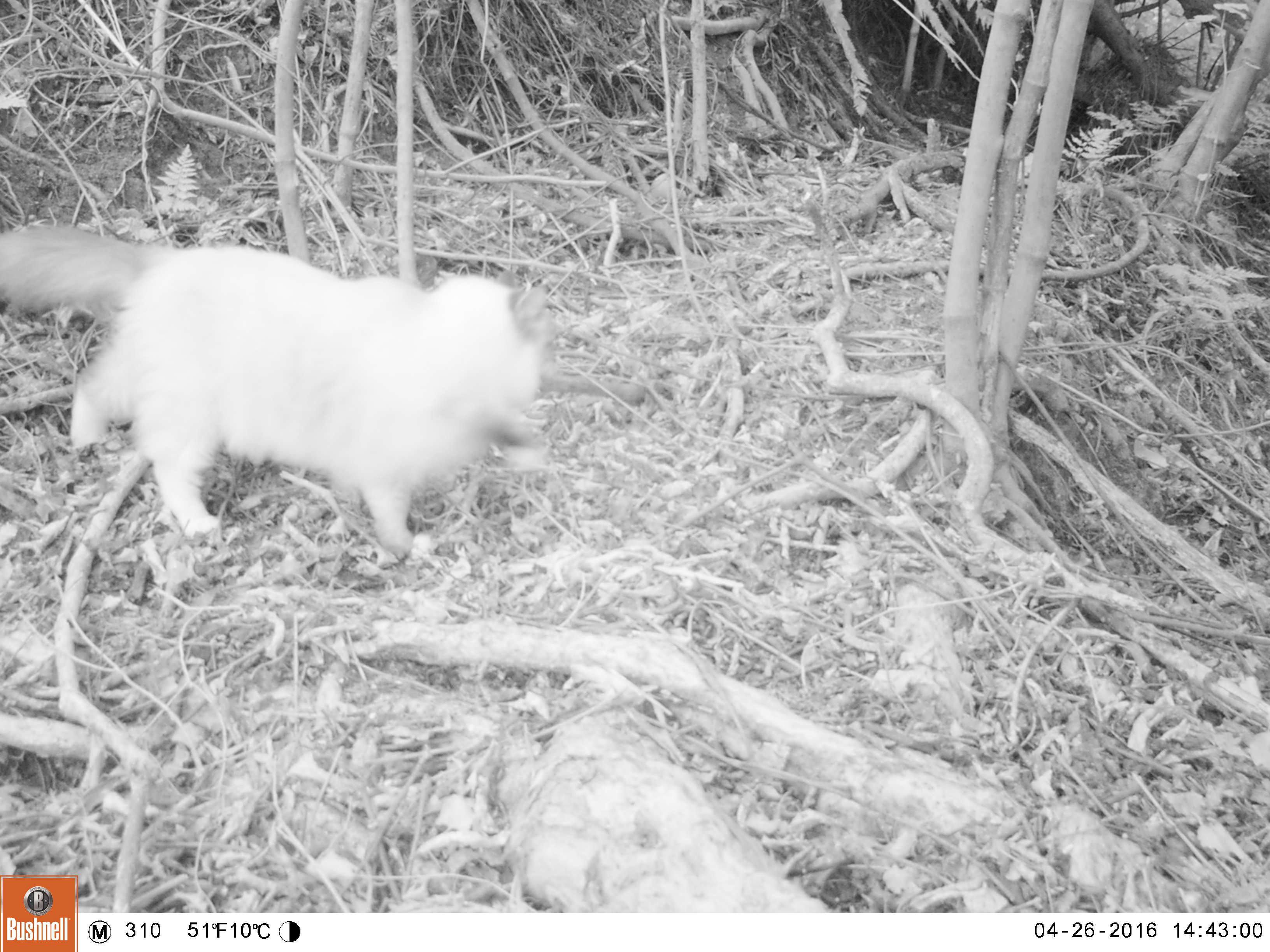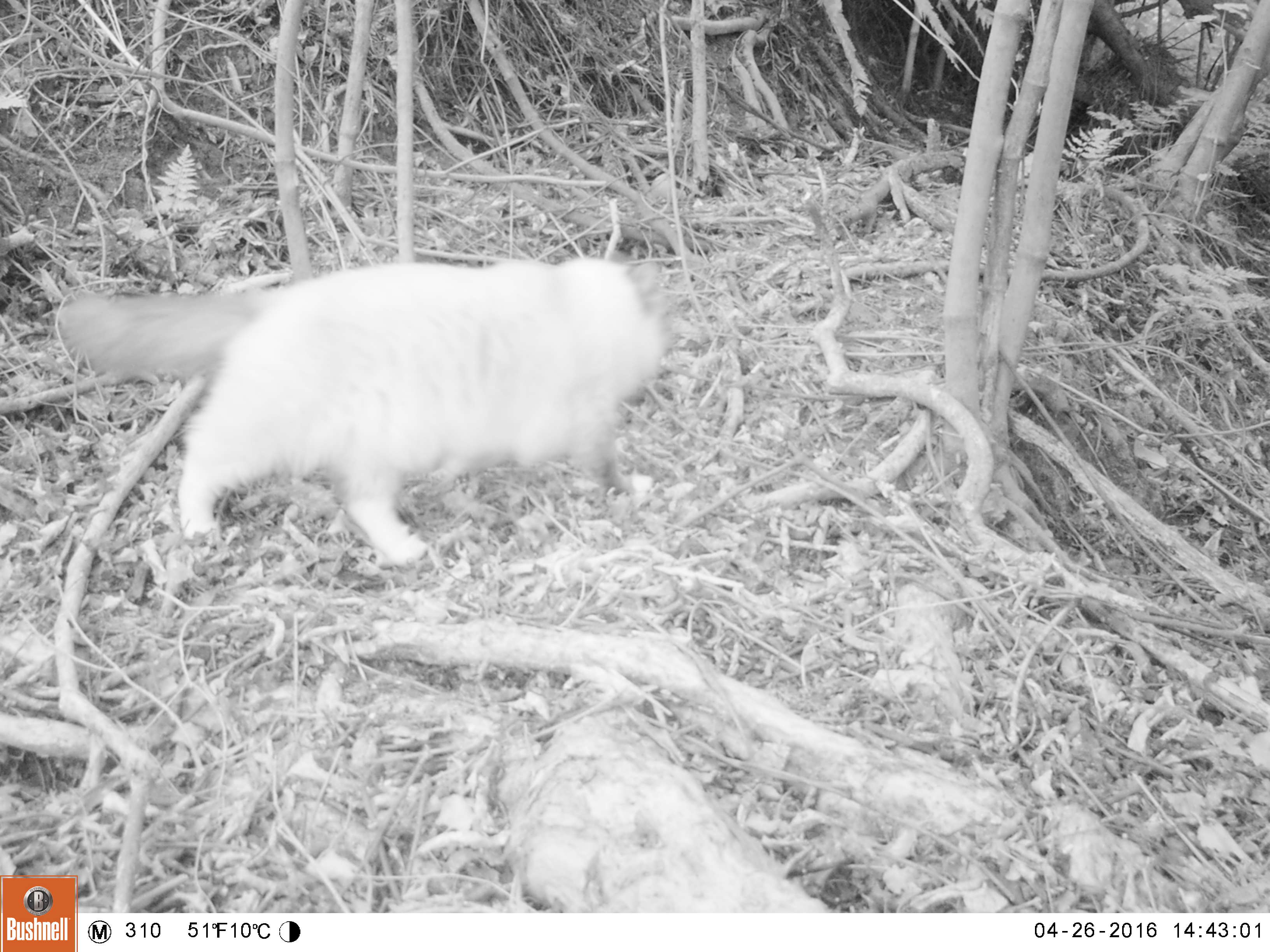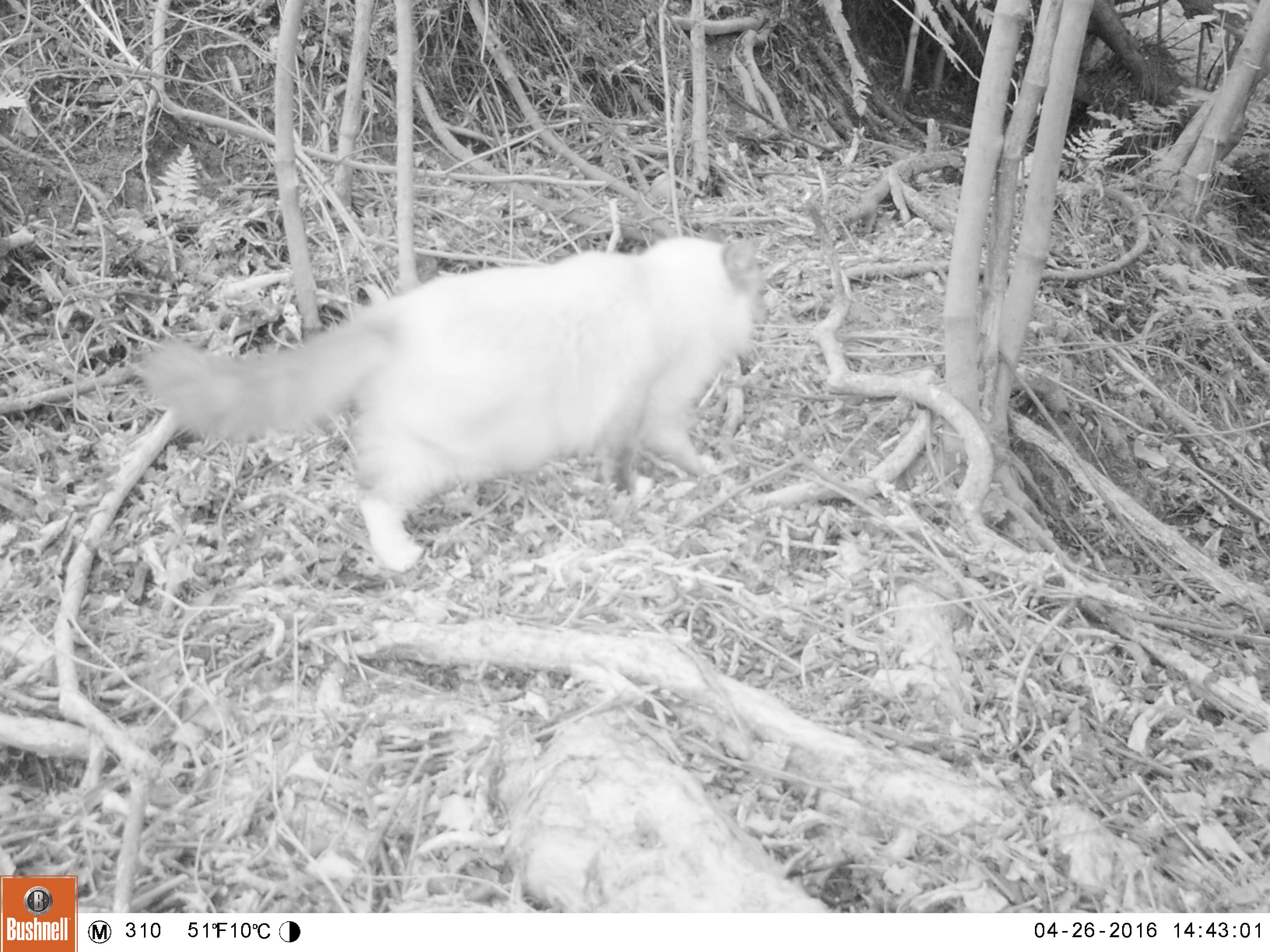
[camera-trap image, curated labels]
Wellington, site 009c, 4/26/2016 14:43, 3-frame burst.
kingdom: Animalia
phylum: Chordata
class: Mammalia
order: Carnivora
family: Felidae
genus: Felis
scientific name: Felis catus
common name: cat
Cat (Felis catus).